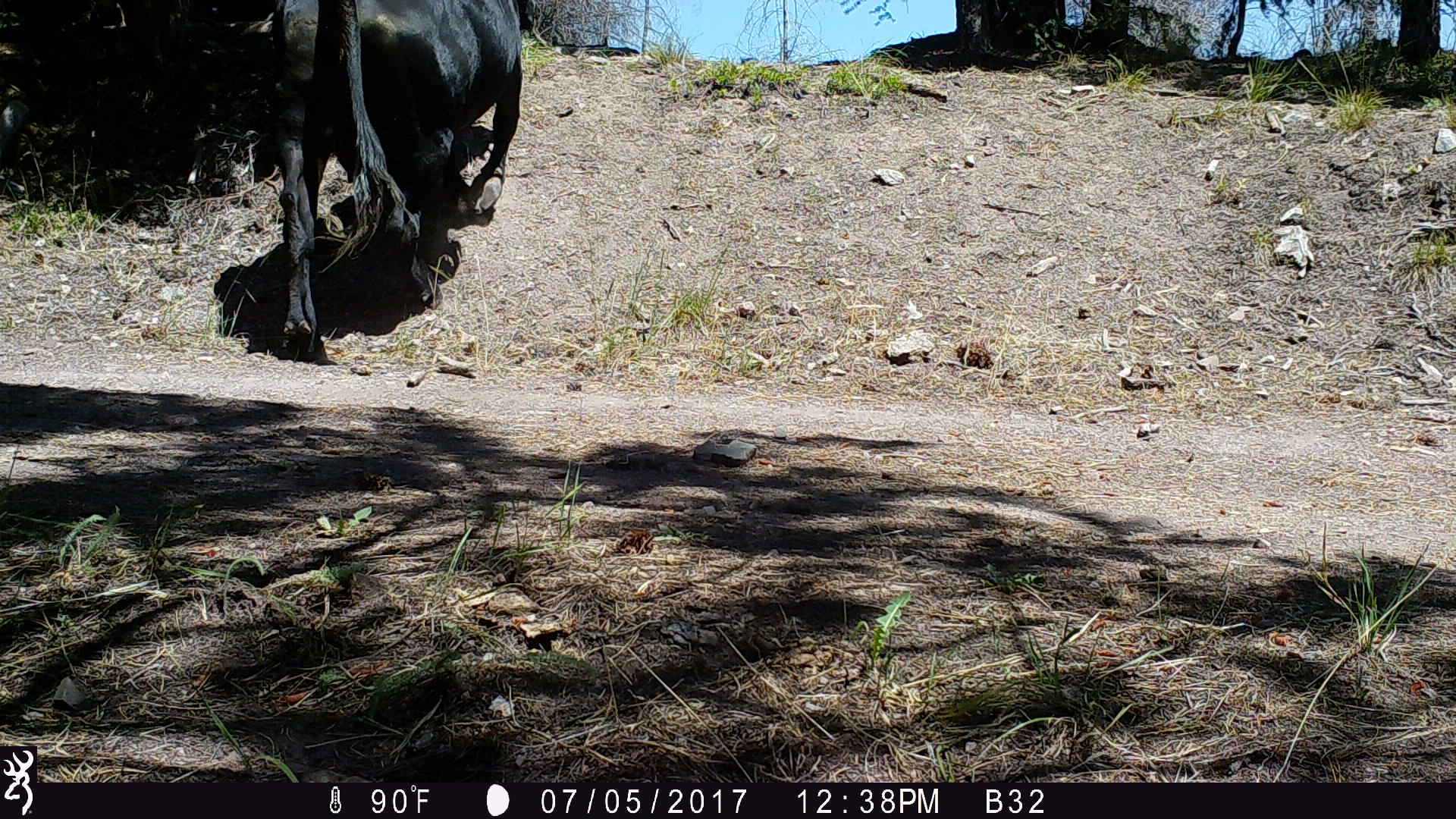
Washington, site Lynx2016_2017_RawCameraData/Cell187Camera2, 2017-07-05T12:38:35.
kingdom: Animalia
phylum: Chordata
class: Mammalia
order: Artiodactyla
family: Bovidae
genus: Bos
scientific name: Bos taurus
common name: domestic cattle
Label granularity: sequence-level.